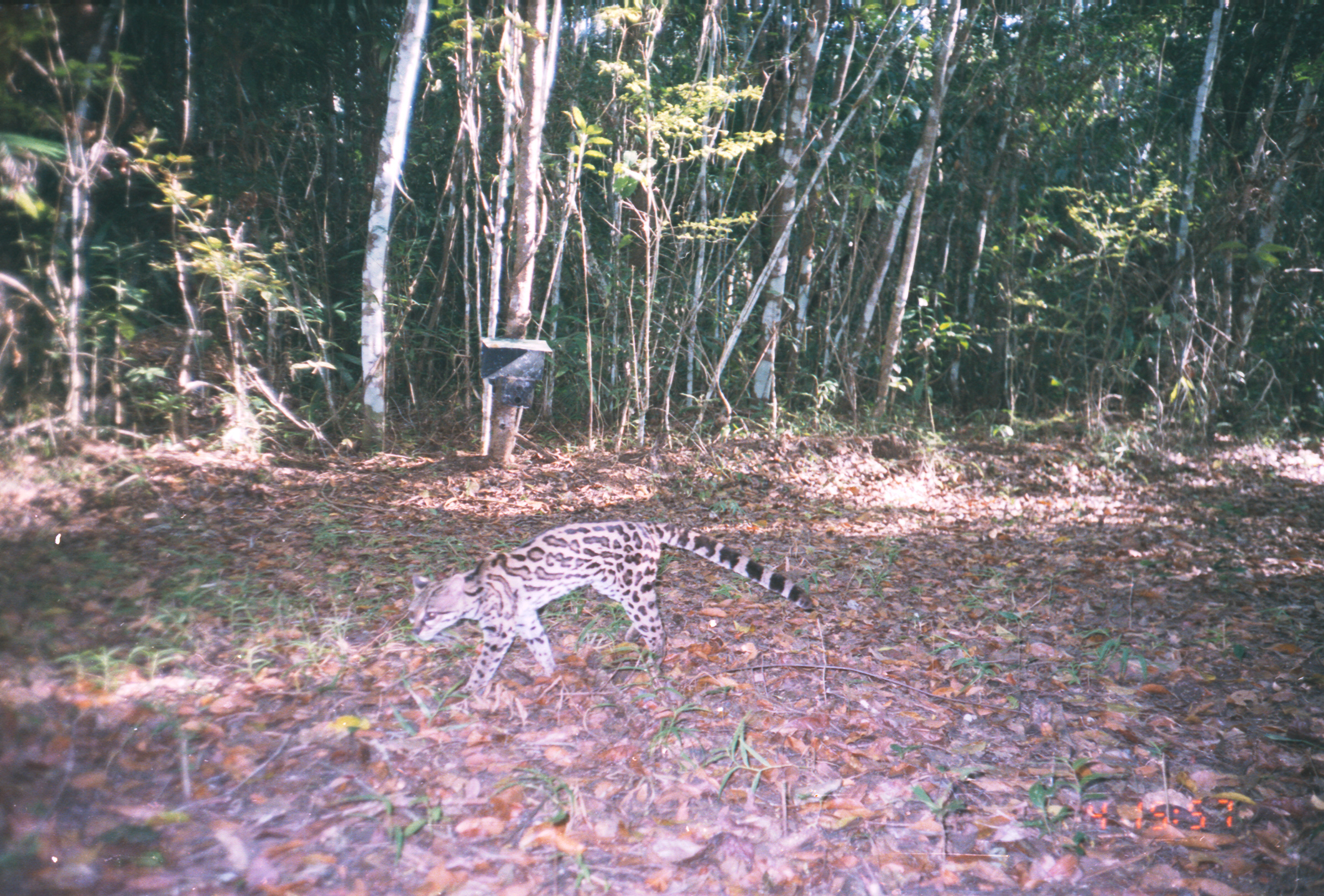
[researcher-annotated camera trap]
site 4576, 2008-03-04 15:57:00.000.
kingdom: Animalia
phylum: Chordata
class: Mammalia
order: Carnivora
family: Felidae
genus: Leopardus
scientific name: Leopardus wiedii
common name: margay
Leopardus wiedii (margay).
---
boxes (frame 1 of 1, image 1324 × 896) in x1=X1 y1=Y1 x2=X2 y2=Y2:
leopardus wiedii: x1=407 y1=518 x2=816 y2=696